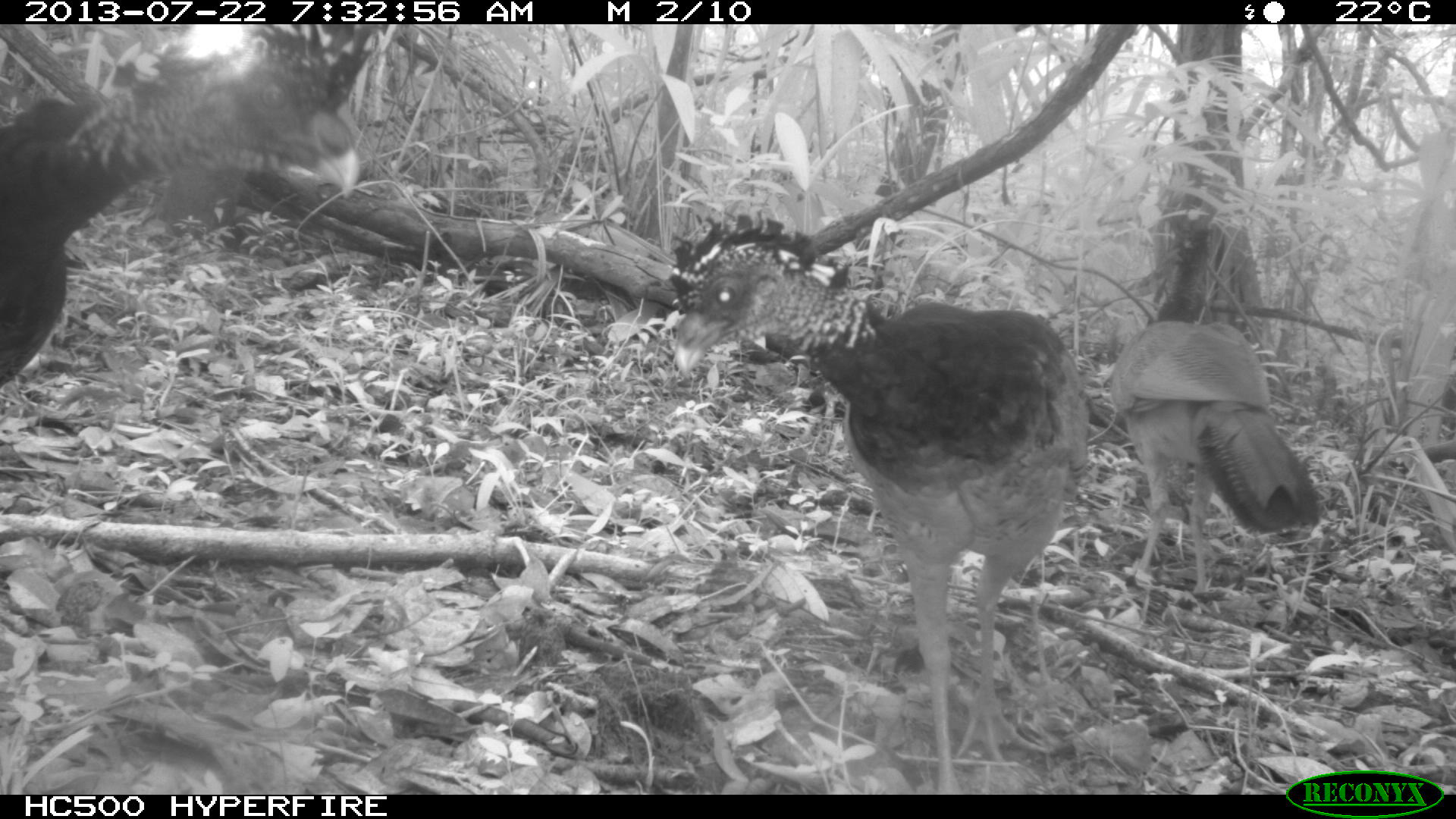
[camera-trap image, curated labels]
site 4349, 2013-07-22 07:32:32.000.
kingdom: Animalia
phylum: Chordata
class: Aves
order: Galliformes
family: Cracidae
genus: Crax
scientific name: Crax rubra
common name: great curassow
Crax rubra (great curassow), count 4.